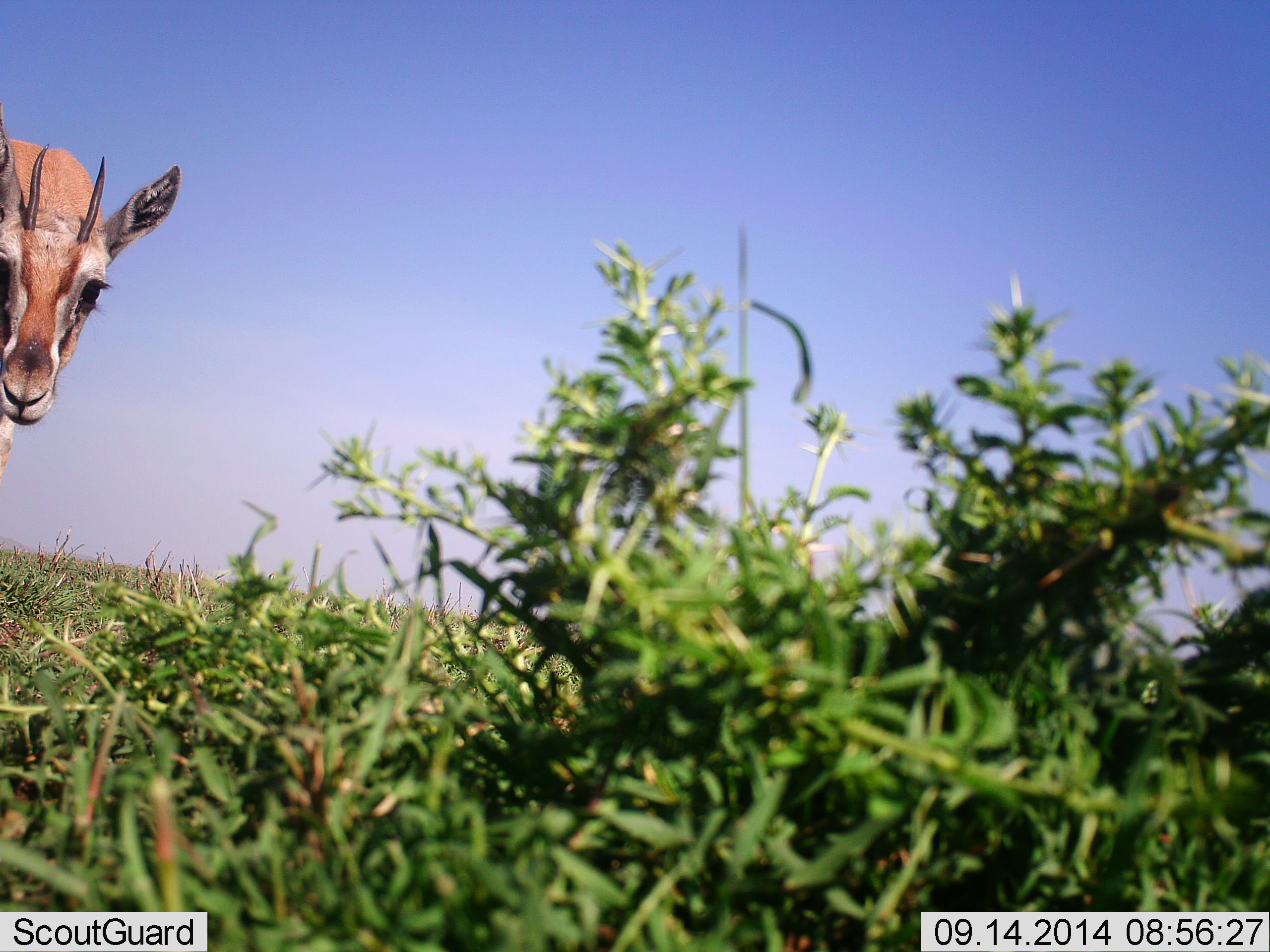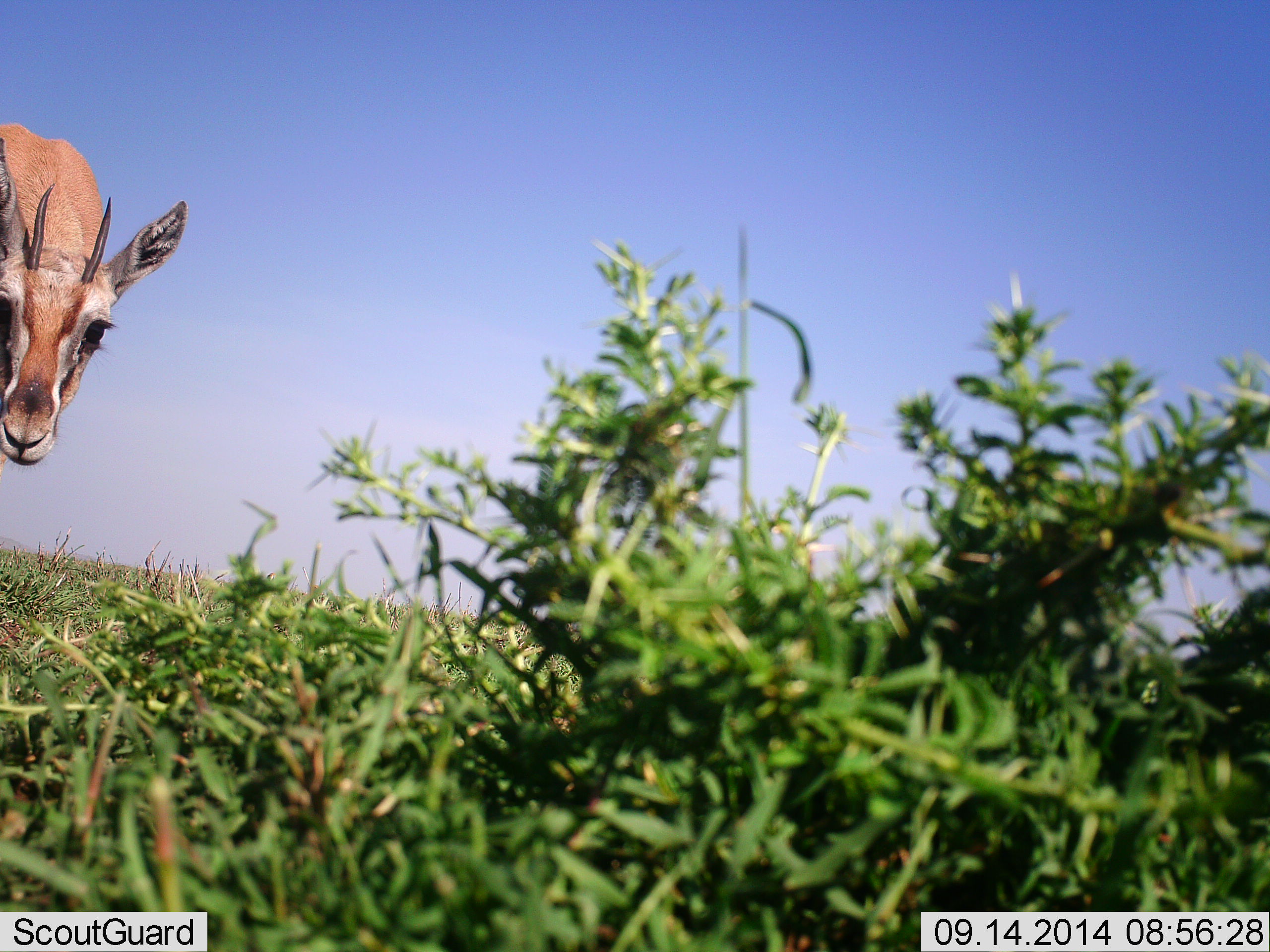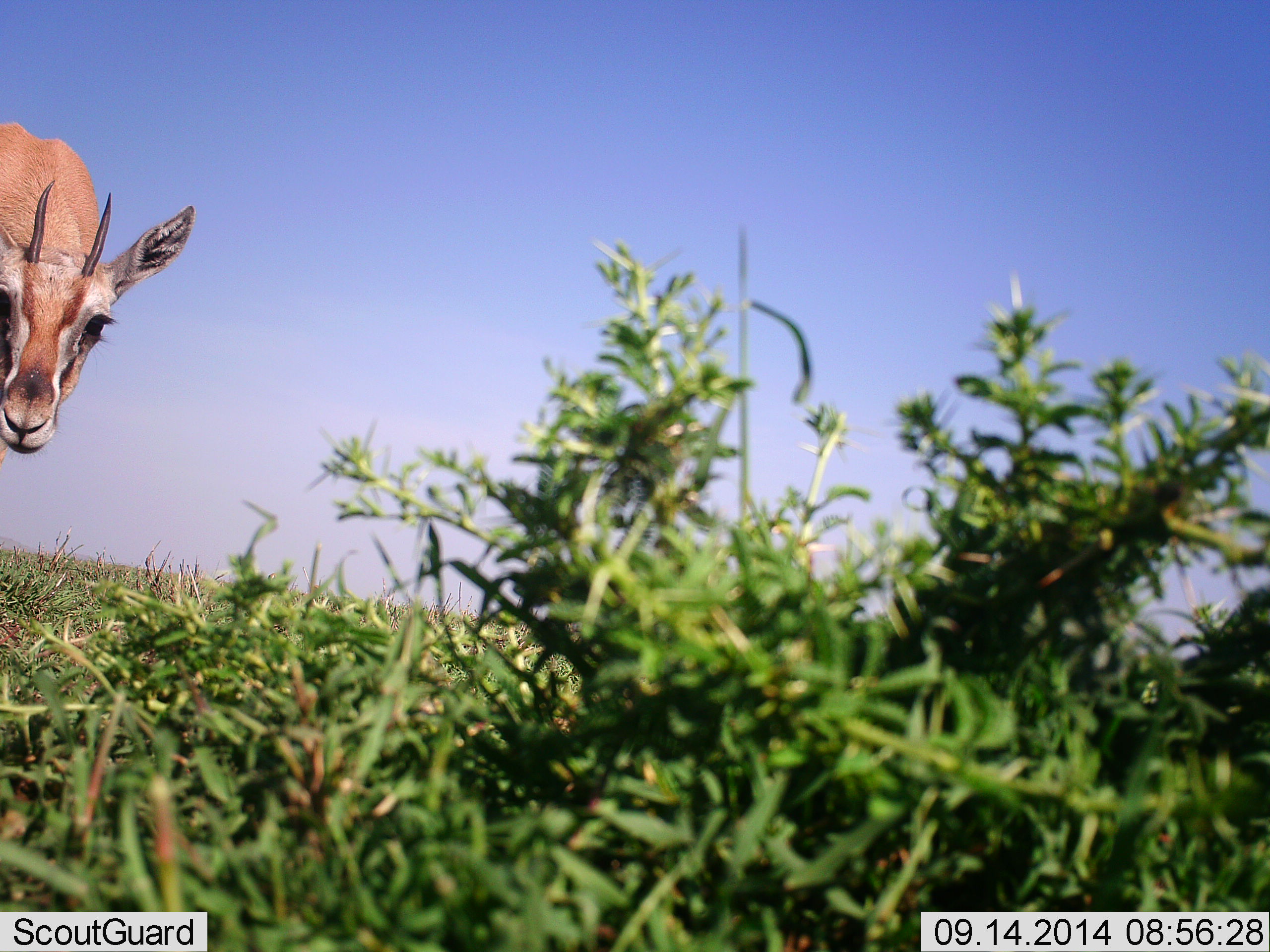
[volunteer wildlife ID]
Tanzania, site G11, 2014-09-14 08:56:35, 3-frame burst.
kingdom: Animalia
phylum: Chordata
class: Mammalia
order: Artiodactyla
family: Bovidae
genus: Eudorcas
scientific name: Eudorcas thomsonii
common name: thomson's gazelle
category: gazellethomsons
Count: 1.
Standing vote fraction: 80%.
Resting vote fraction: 0%.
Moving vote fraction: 10%.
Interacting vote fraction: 20%.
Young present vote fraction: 0%.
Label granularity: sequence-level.